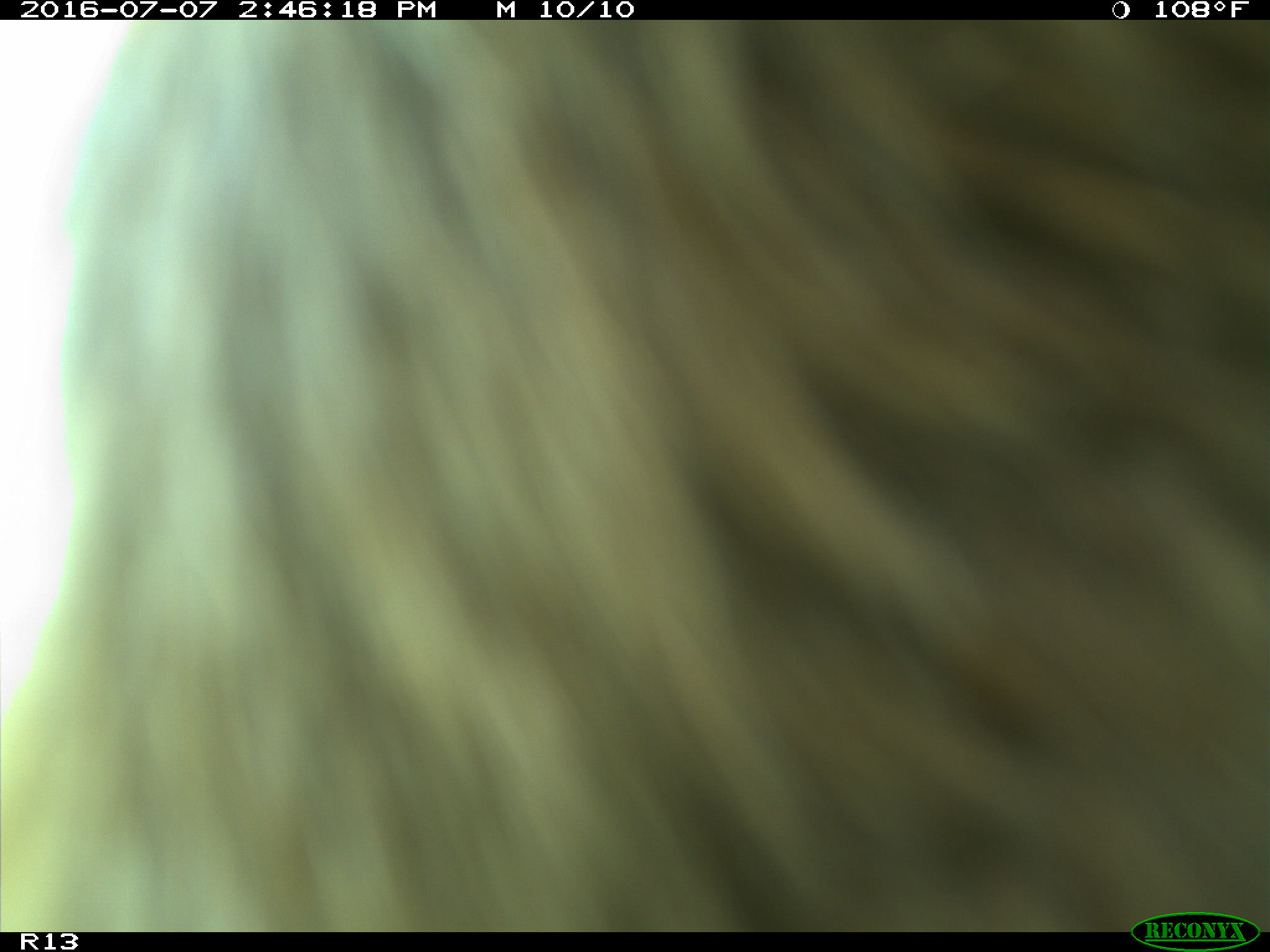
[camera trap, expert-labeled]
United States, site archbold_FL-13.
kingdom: Animalia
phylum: Chordata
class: Mammalia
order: Artiodactyla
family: Bovidae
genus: Bos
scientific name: Bos taurus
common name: domestic cow